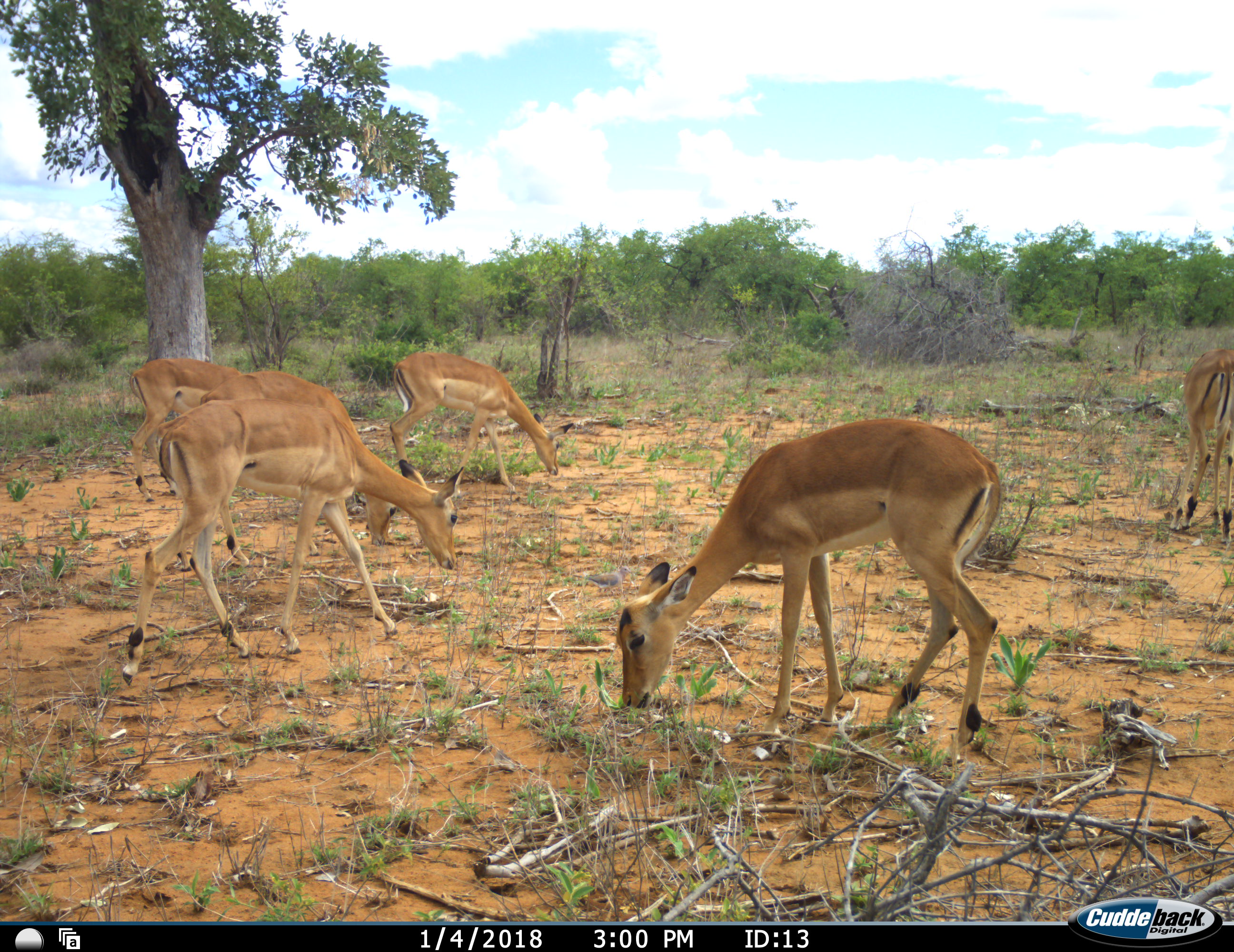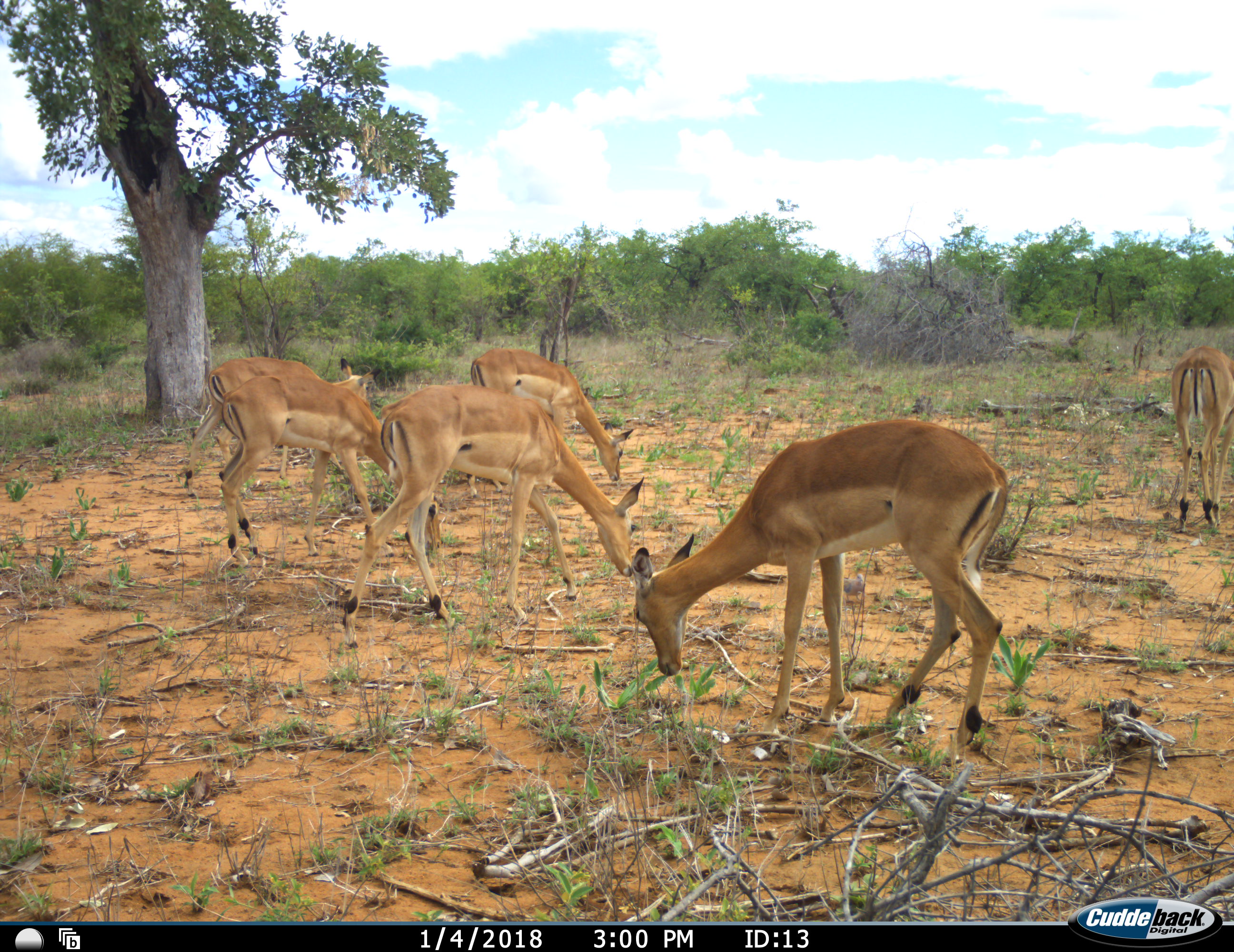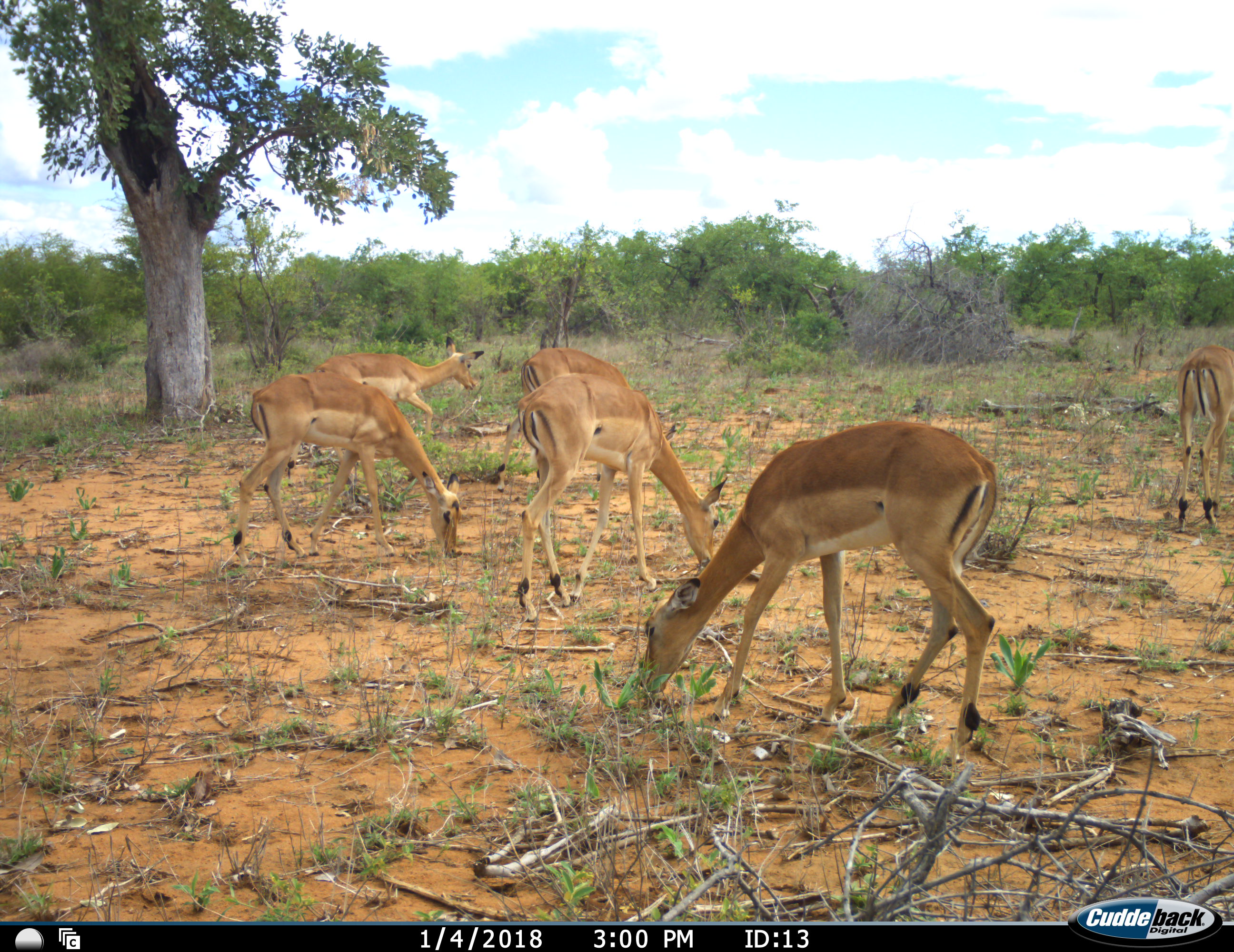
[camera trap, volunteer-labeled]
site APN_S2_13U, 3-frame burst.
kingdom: Animalia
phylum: Chordata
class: Mammalia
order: Artiodactyla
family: Bovidae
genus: Aepyceros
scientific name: Aepyceros melampus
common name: impala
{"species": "impala (Aepyceros melampus)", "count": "6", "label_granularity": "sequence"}